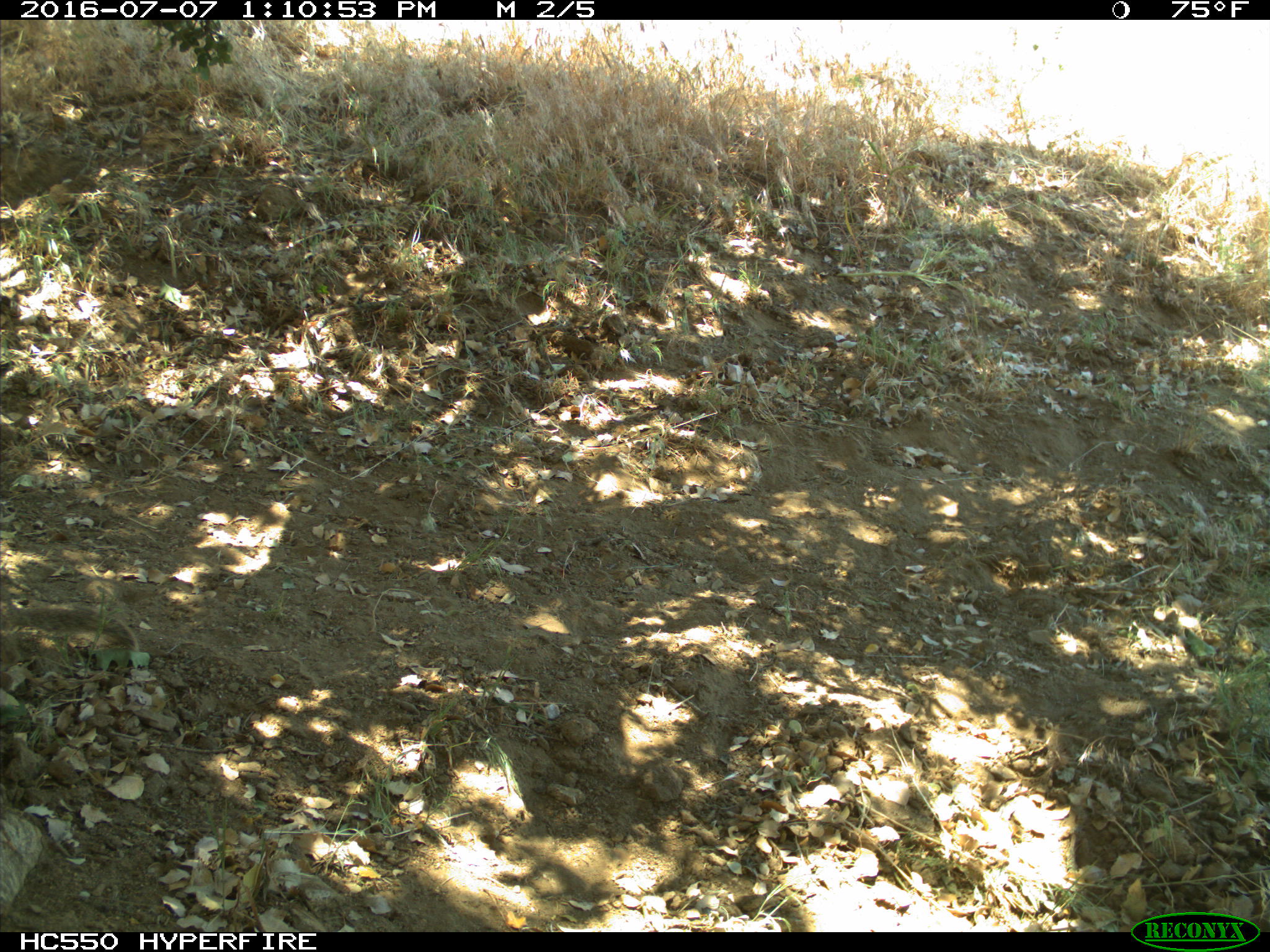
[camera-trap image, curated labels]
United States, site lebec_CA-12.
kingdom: Animalia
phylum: Chordata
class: Mammalia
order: Rodentia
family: Sciuridae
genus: Otospermophilus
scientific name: Otospermophilus beecheyi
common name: california ground squirrel